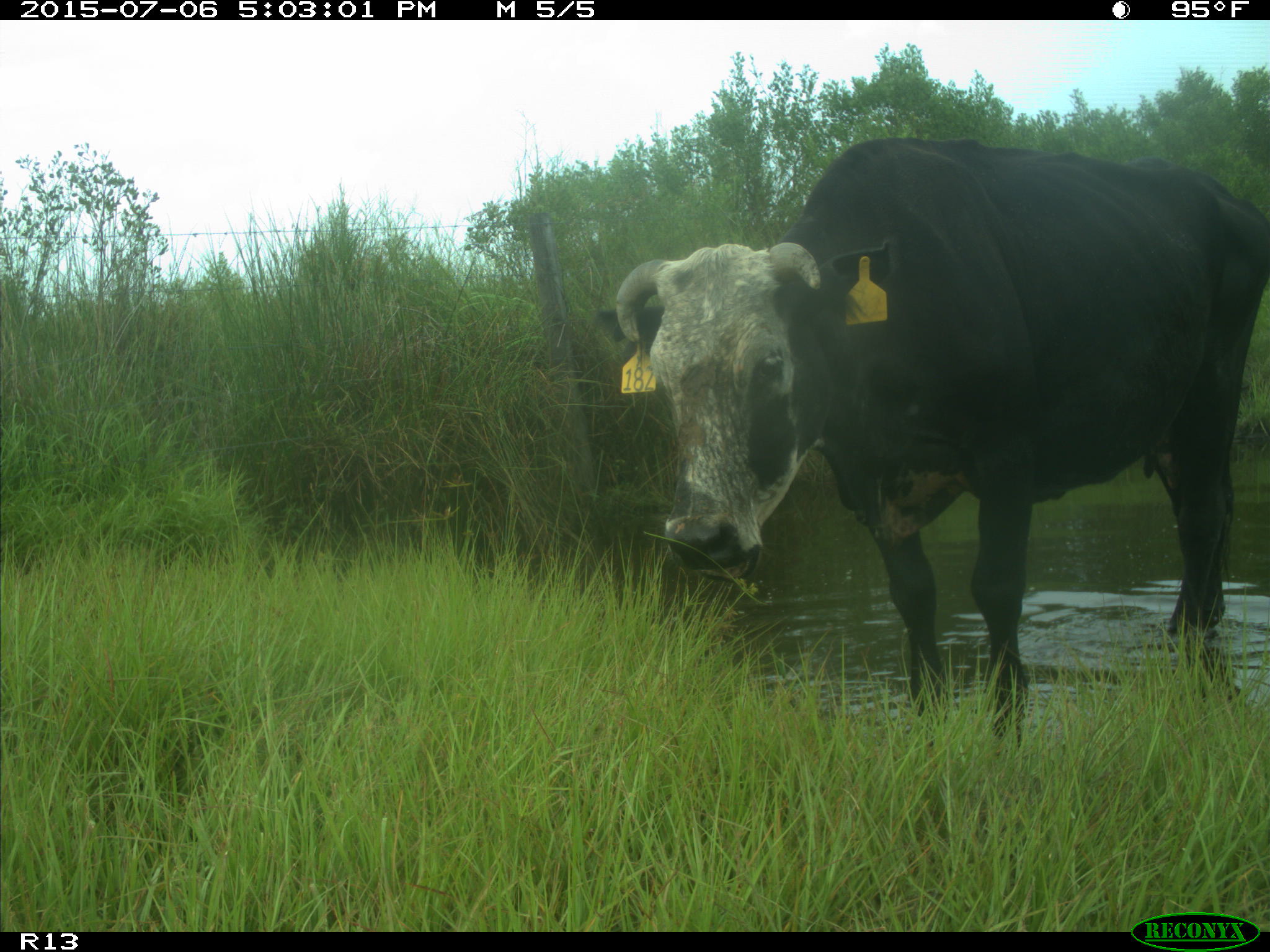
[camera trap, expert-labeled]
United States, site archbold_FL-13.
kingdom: Animalia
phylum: Chordata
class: Mammalia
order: Artiodactyla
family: Bovidae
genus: Bos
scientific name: Bos taurus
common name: domestic cow